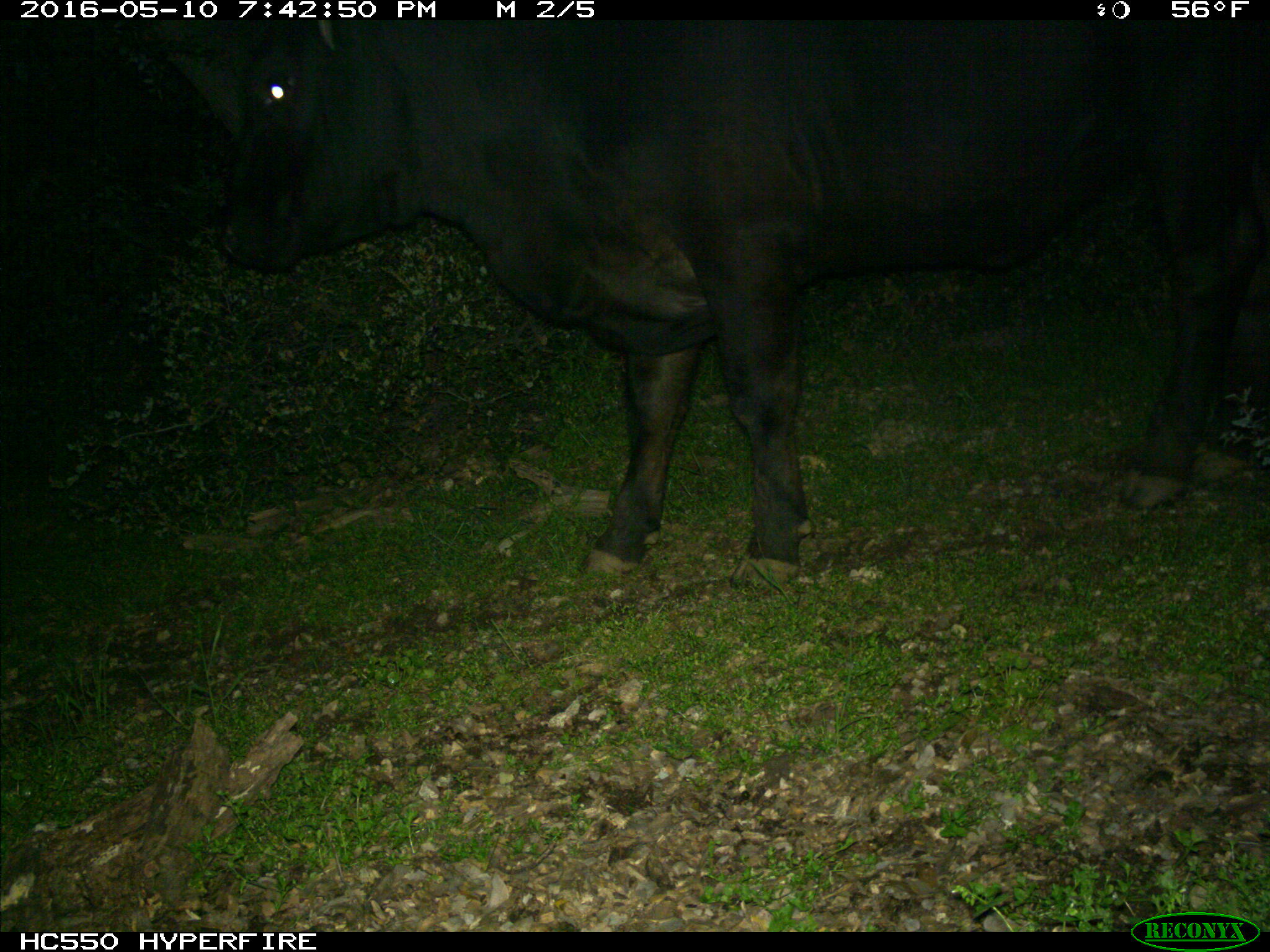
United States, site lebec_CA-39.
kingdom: Animalia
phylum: Chordata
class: Mammalia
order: Artiodactyla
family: Bovidae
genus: Bos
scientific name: Bos taurus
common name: domestic cow